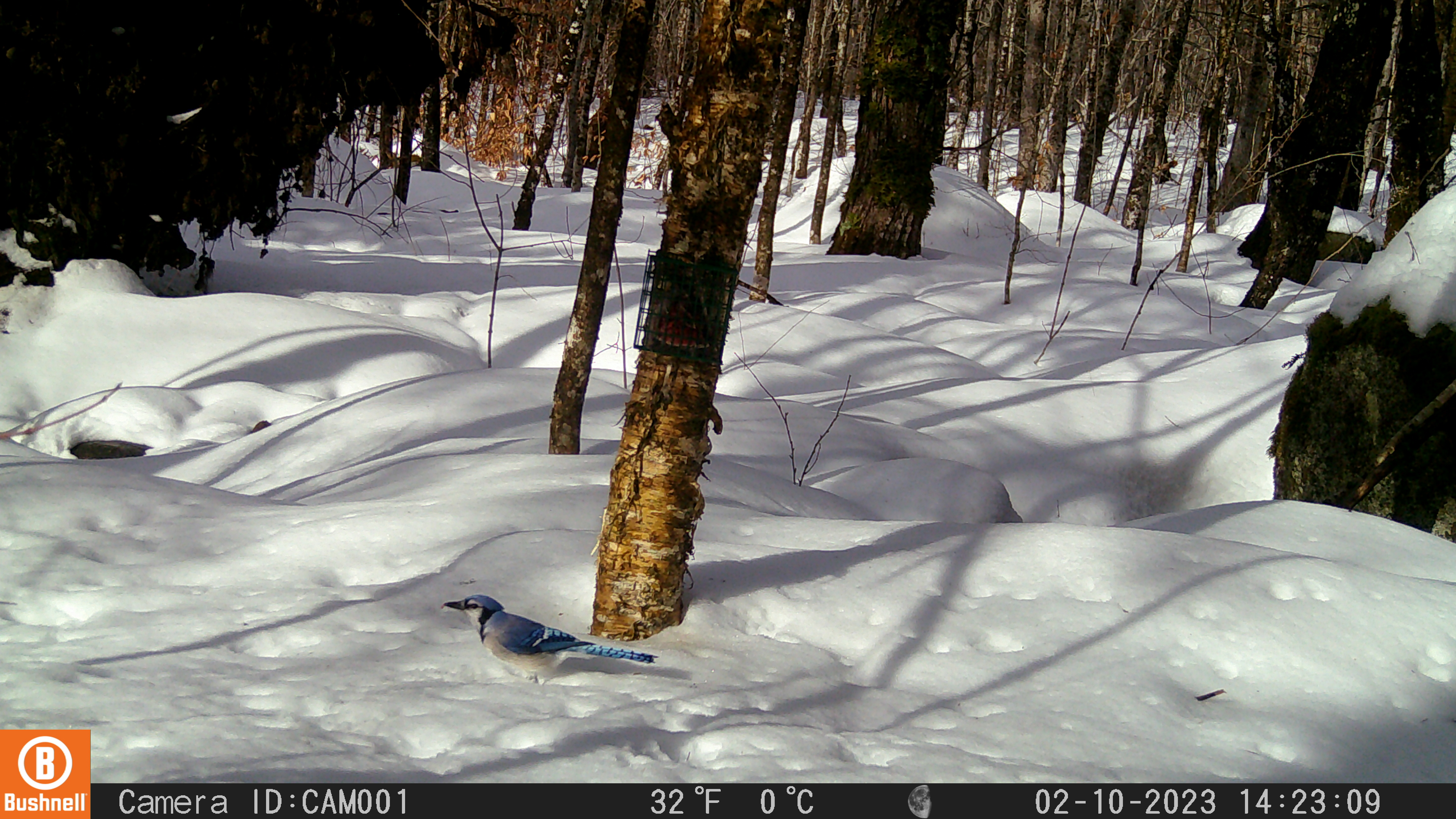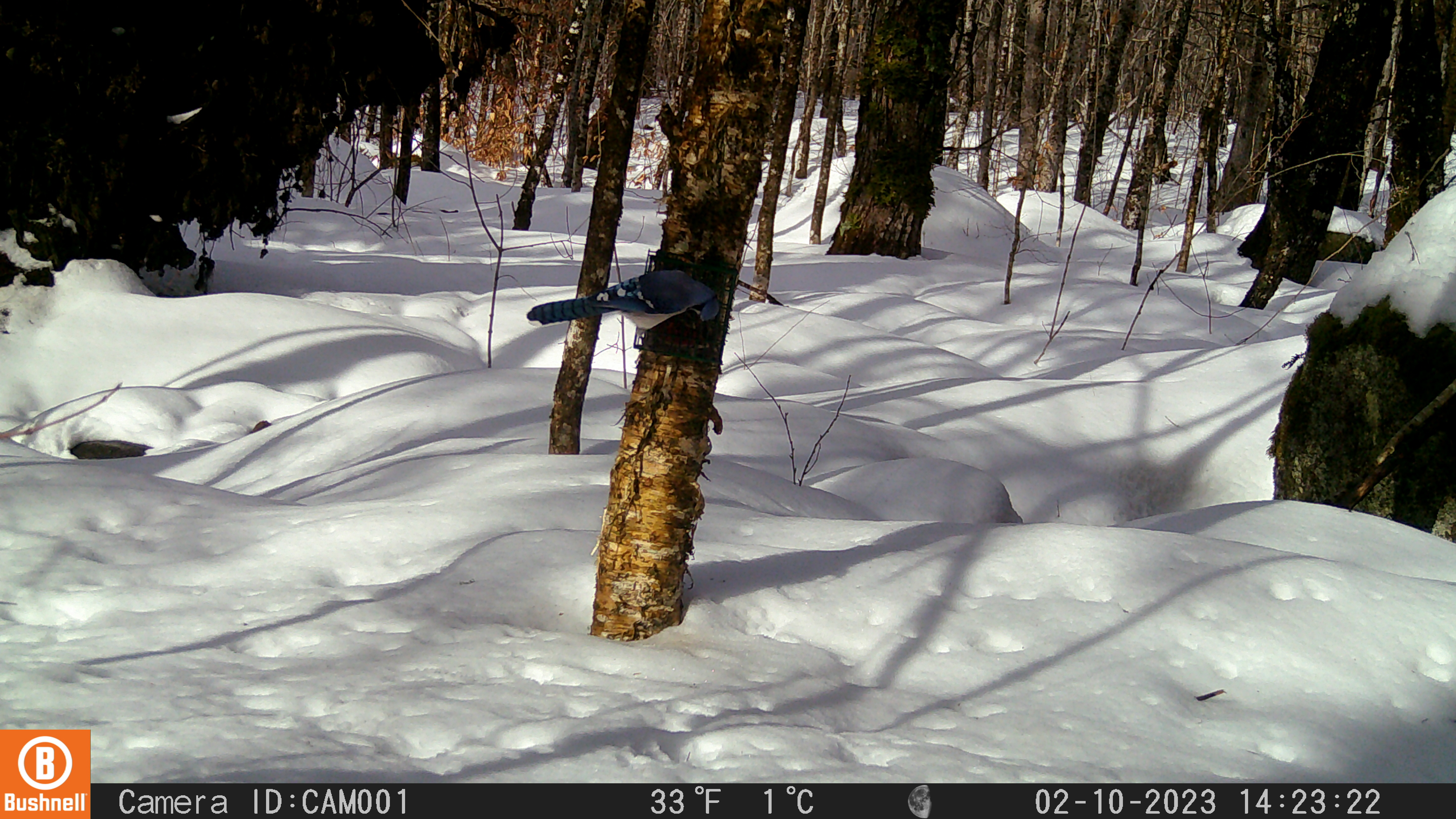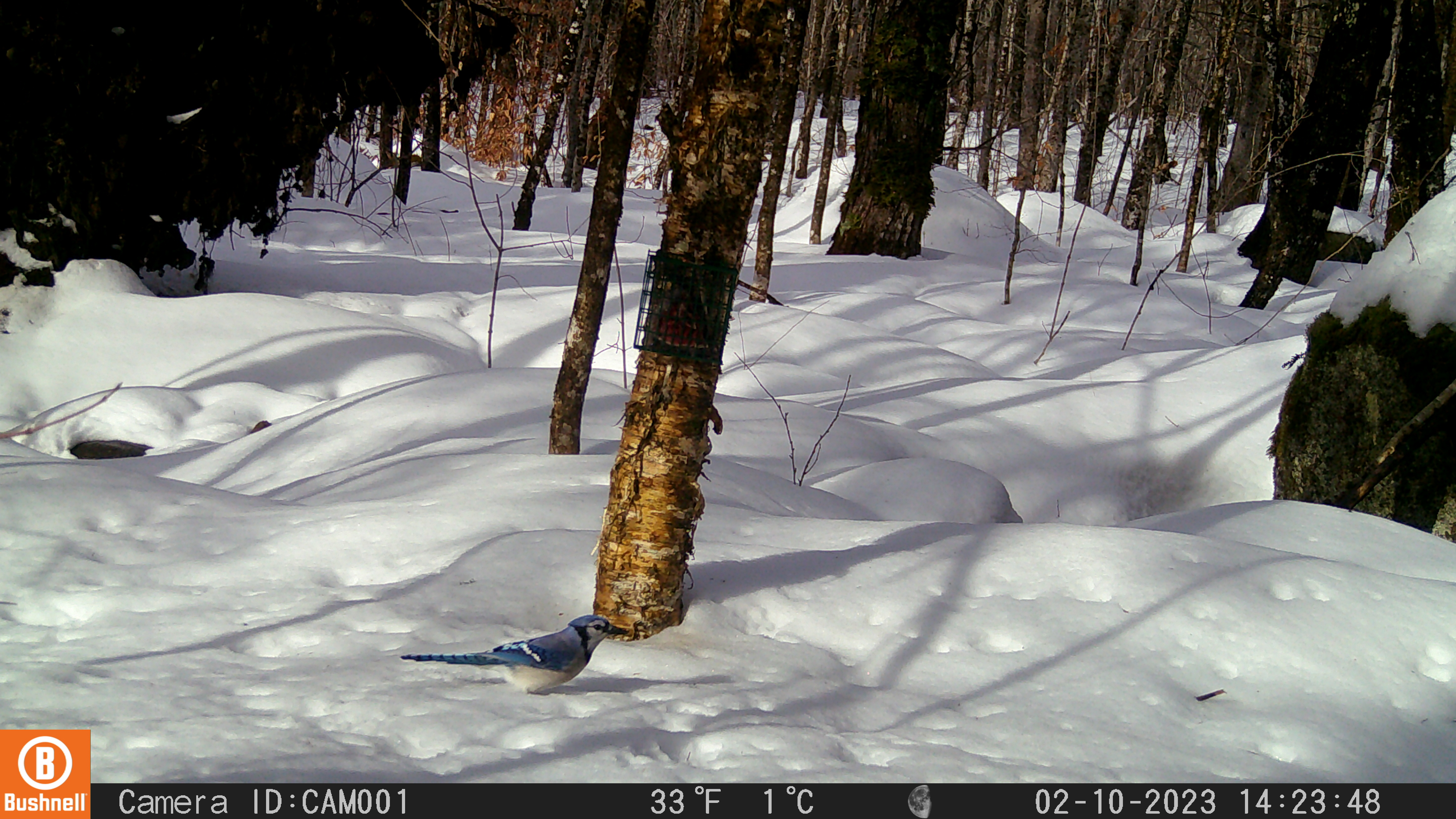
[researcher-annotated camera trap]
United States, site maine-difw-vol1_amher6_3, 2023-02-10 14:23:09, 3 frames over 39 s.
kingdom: Animalia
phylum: Chordata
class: Aves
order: Passeriformes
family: Corvidae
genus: Cyanocitta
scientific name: Cyanocitta cristata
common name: blue jay